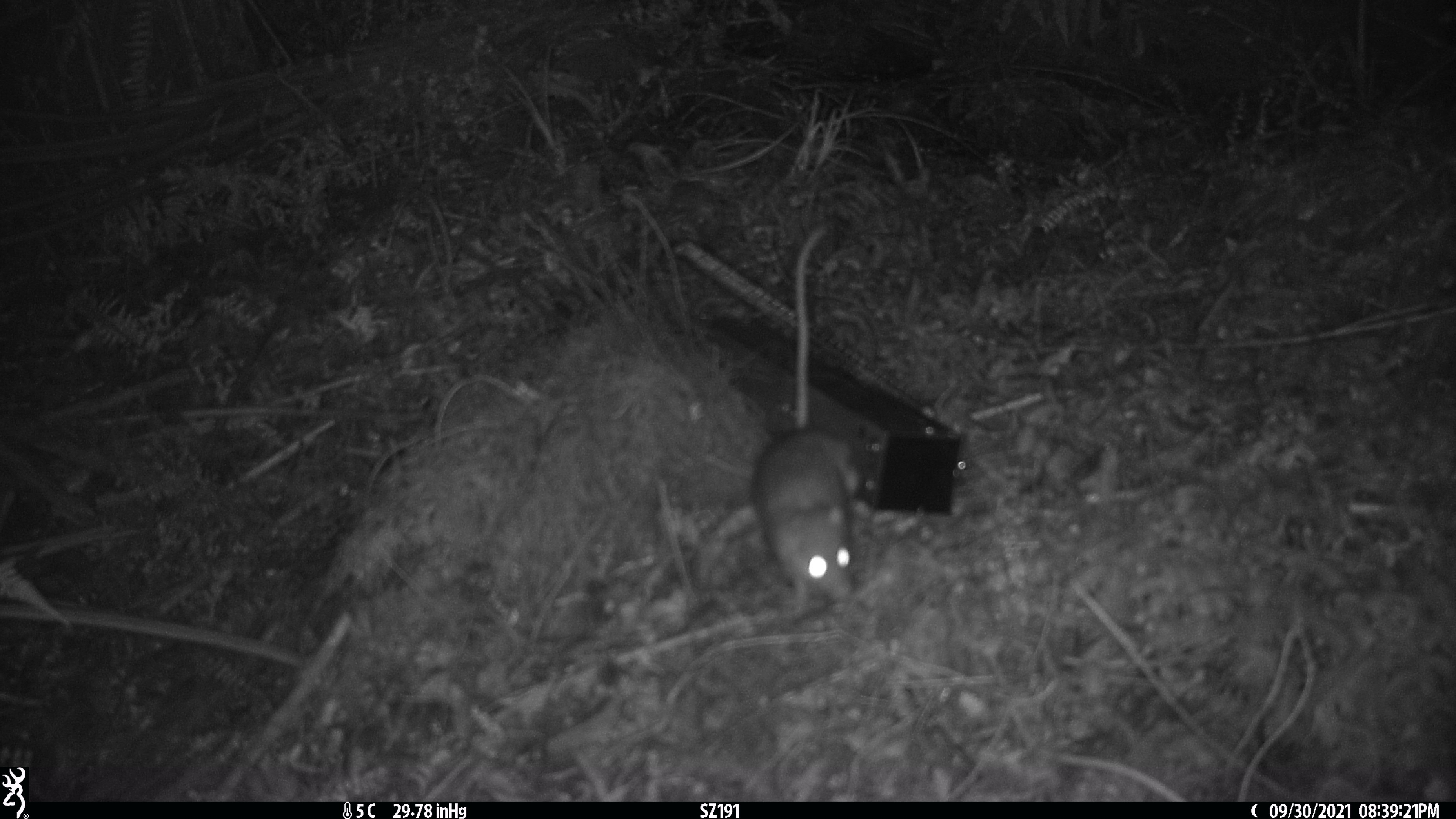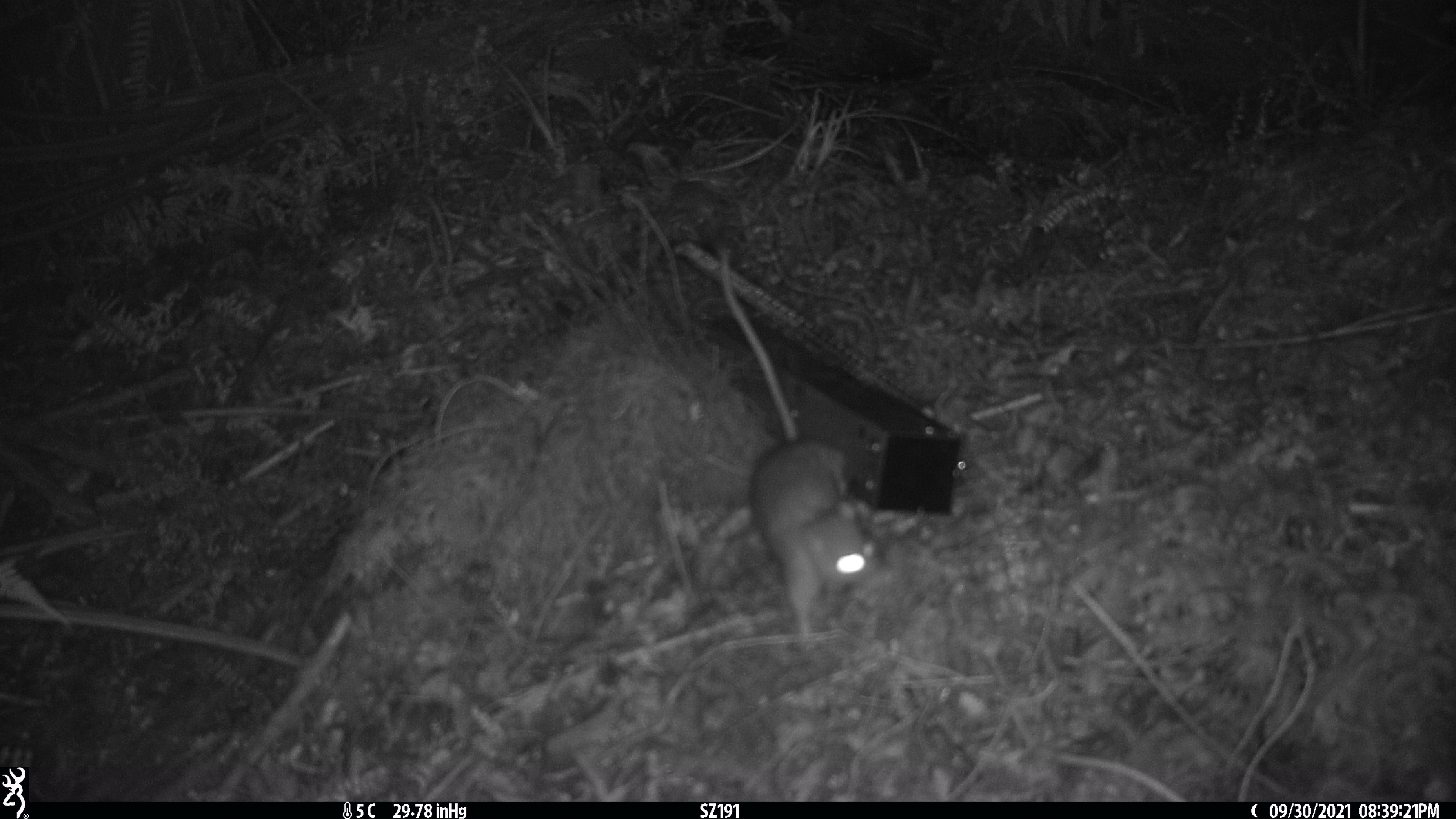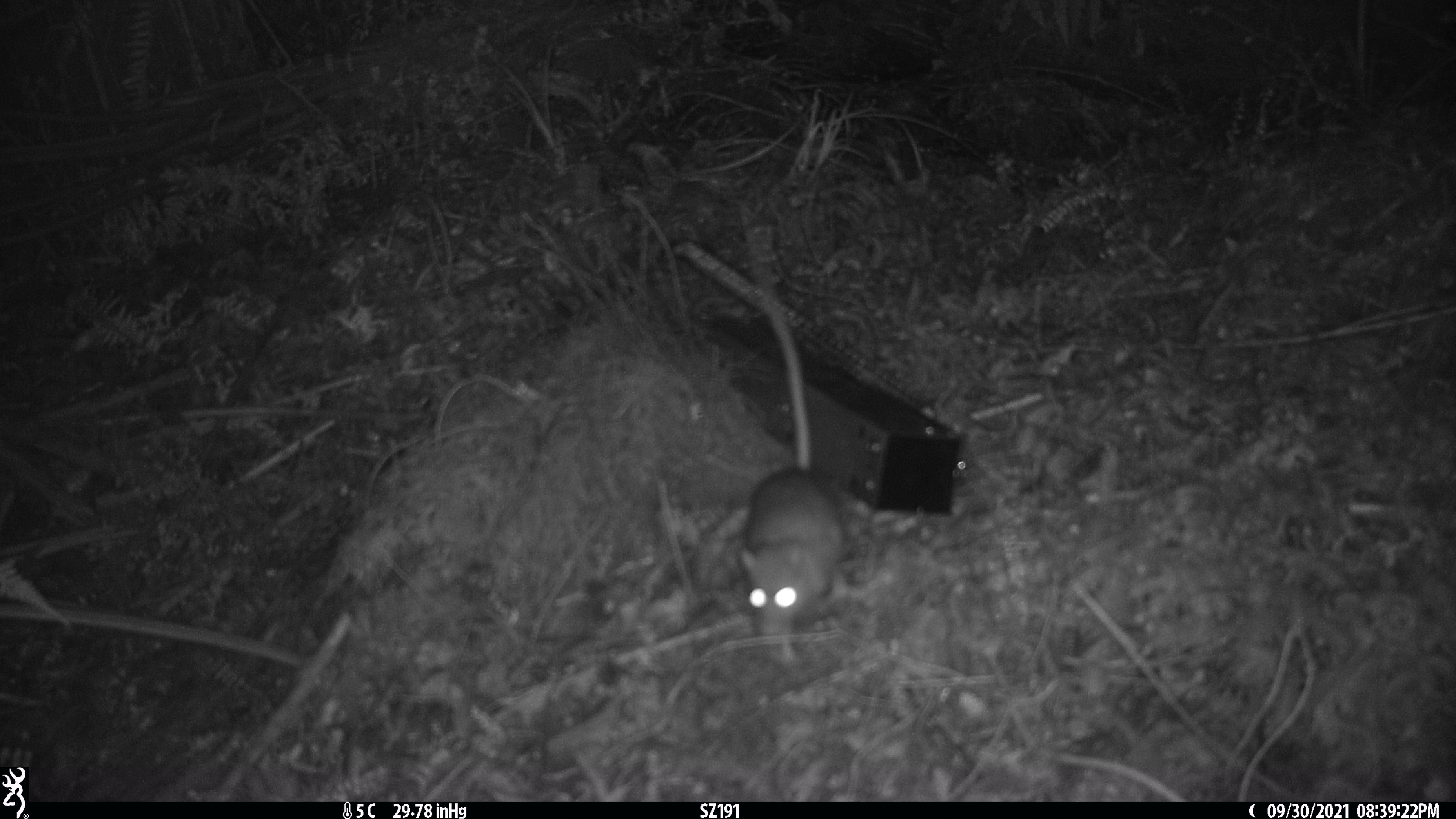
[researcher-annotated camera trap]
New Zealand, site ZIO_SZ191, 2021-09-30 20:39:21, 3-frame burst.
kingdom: Animalia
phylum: Chordata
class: Mammalia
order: Rodentia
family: Muridae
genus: Rattus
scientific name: Rattus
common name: rat